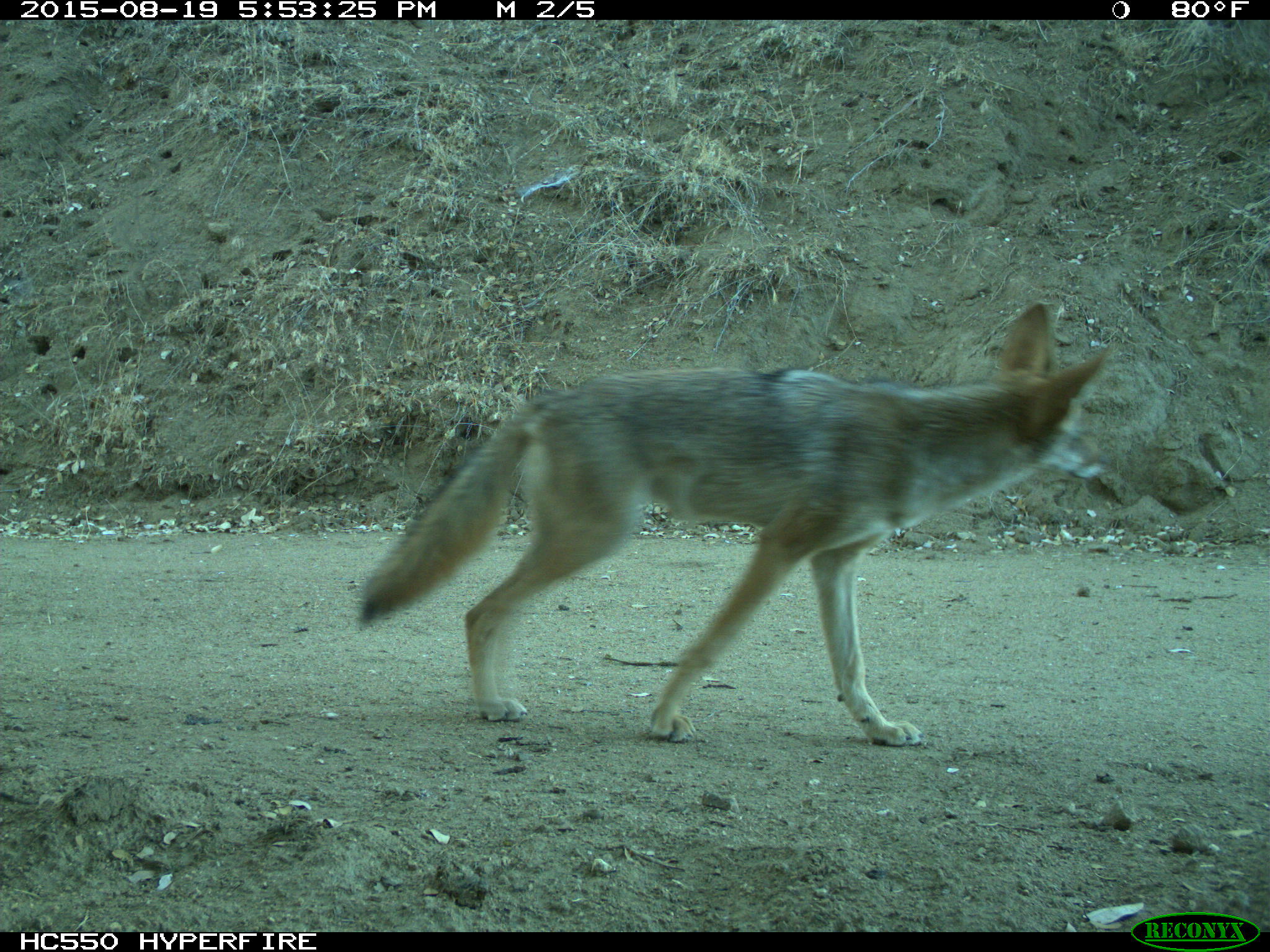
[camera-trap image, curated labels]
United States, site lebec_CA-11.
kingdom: Animalia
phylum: Chordata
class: Mammalia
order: Carnivora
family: Canidae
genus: Canis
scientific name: Canis latrans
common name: coyote